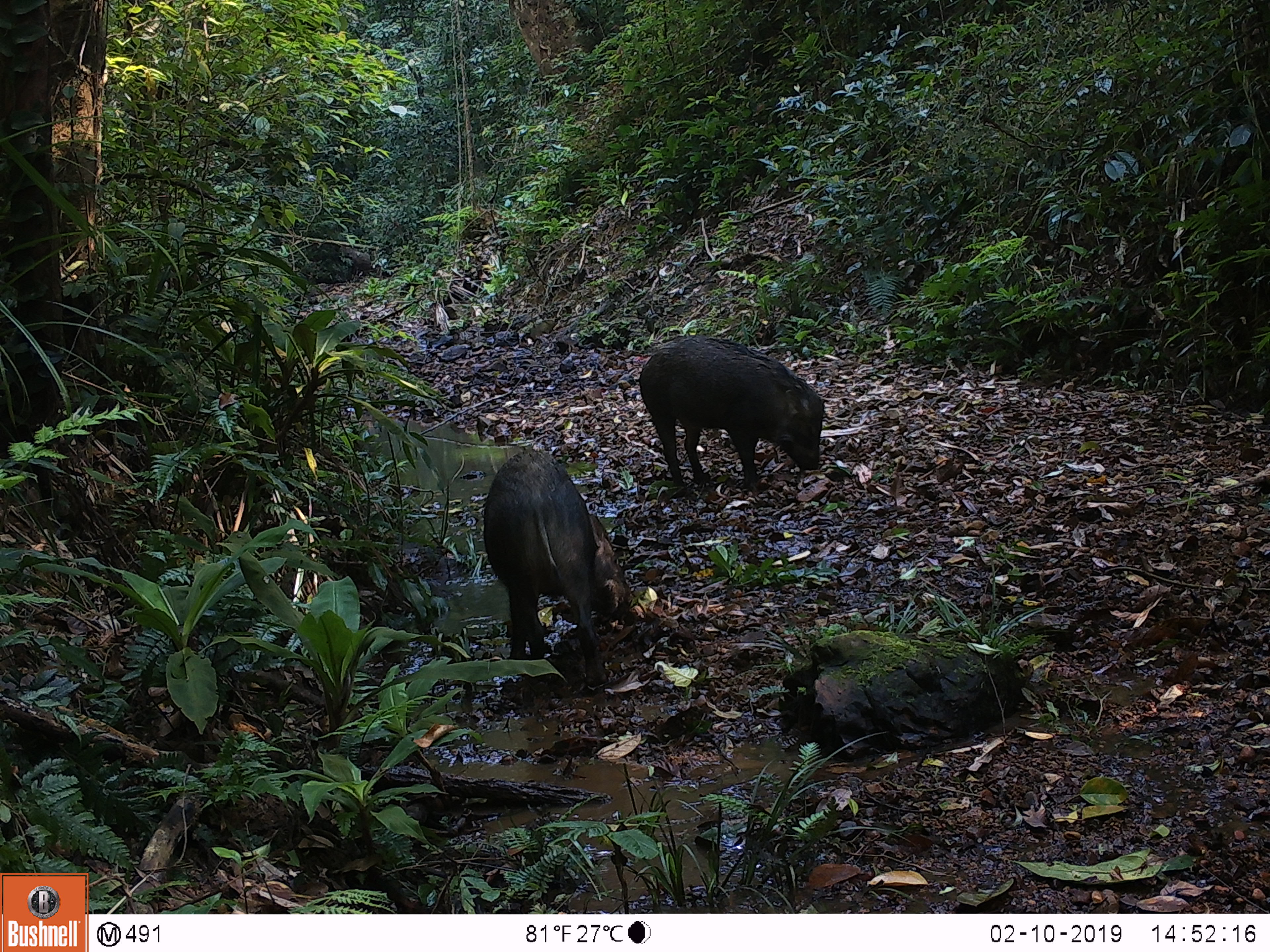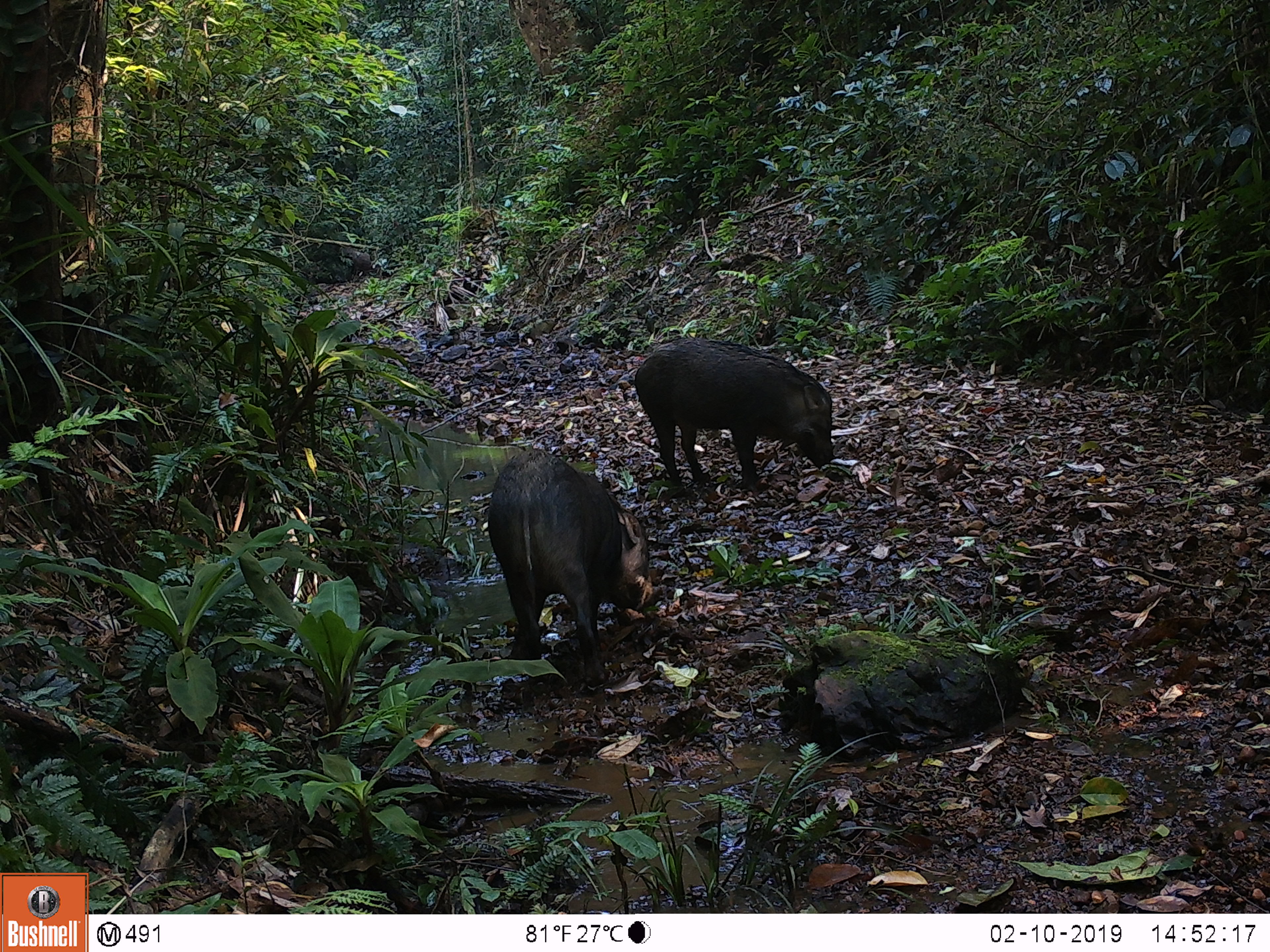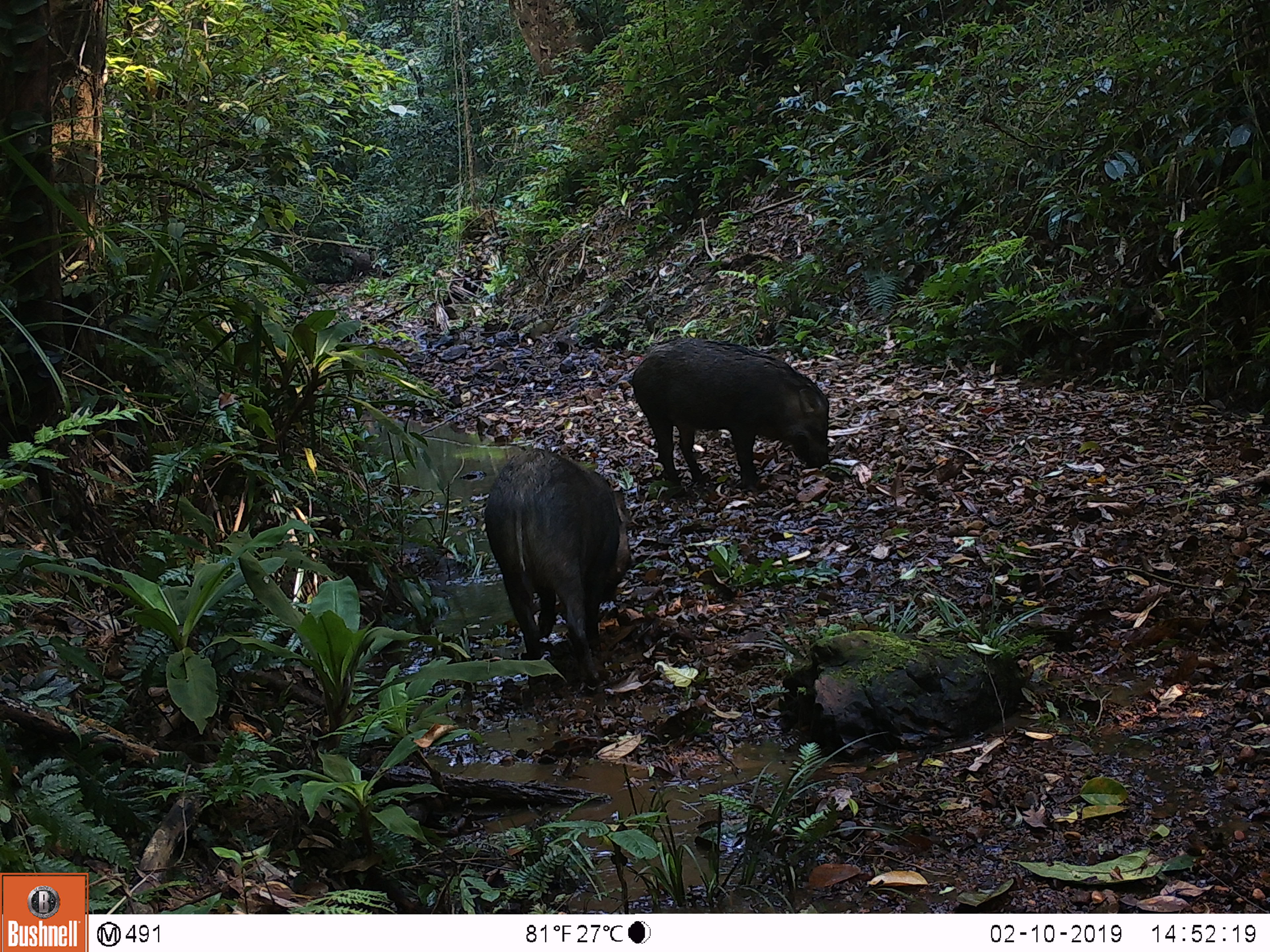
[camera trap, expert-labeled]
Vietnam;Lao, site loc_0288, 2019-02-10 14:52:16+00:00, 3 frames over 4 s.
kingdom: Animalia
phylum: Chordata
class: Mammalia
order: Artiodactyla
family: Suidae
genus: Sus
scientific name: Sus scrofa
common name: eurasian wild pig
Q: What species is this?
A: Eurasian wild pig (Sus scrofa).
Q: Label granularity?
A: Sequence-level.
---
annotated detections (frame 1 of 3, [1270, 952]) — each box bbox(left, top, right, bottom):
eurasian wild pig: bbox(482, 443, 634, 686); bbox(637, 332, 825, 494)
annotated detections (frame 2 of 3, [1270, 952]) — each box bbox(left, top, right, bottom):
eurasian wild pig: bbox(486, 448, 653, 688); bbox(634, 336, 833, 498)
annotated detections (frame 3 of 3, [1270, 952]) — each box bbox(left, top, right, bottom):
eurasian wild pig: bbox(483, 447, 631, 688); bbox(626, 335, 830, 490)